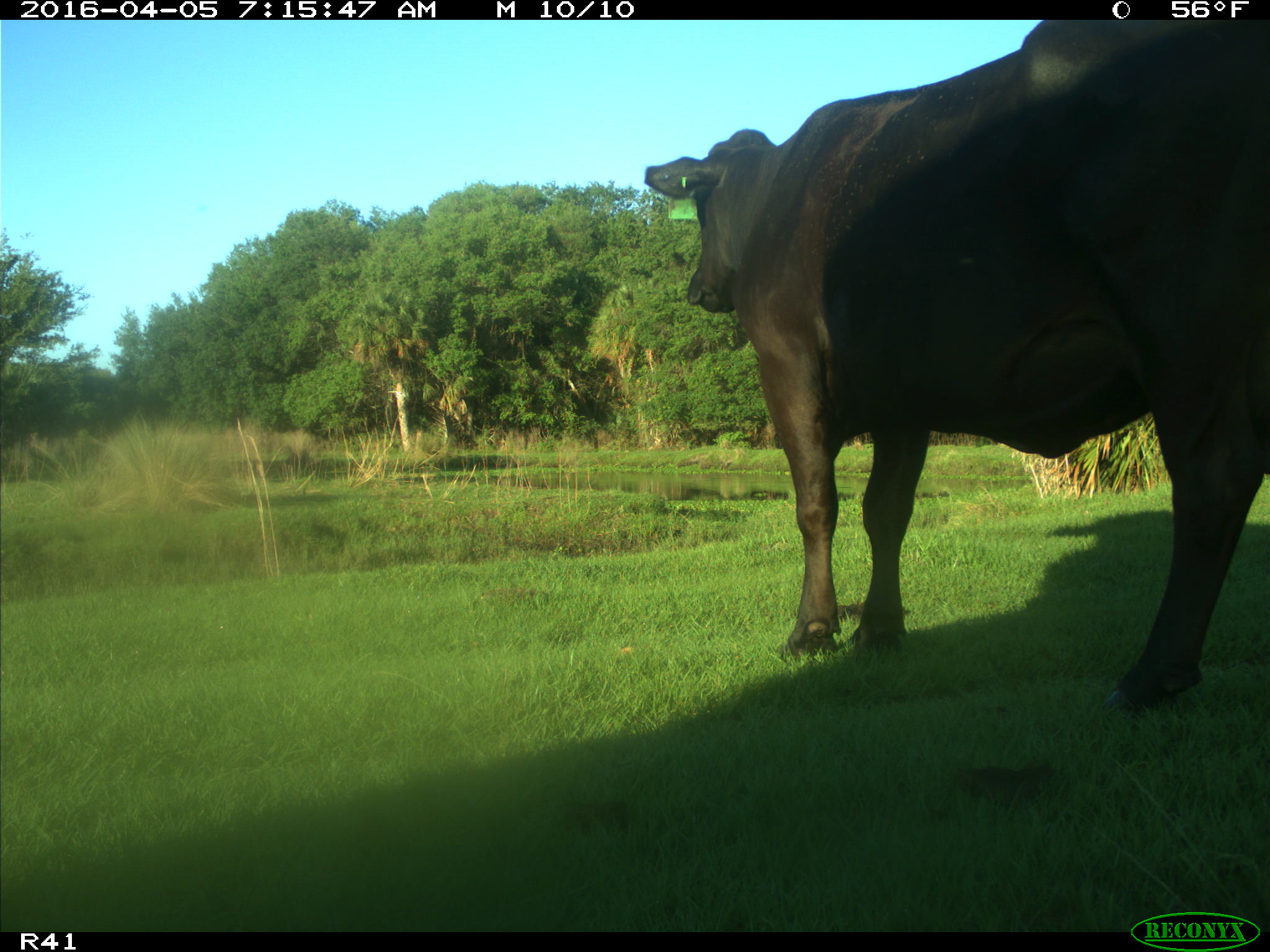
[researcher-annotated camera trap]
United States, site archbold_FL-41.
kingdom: Animalia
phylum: Chordata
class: Mammalia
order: Artiodactyla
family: Bovidae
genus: Bos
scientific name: Bos taurus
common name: domestic cow